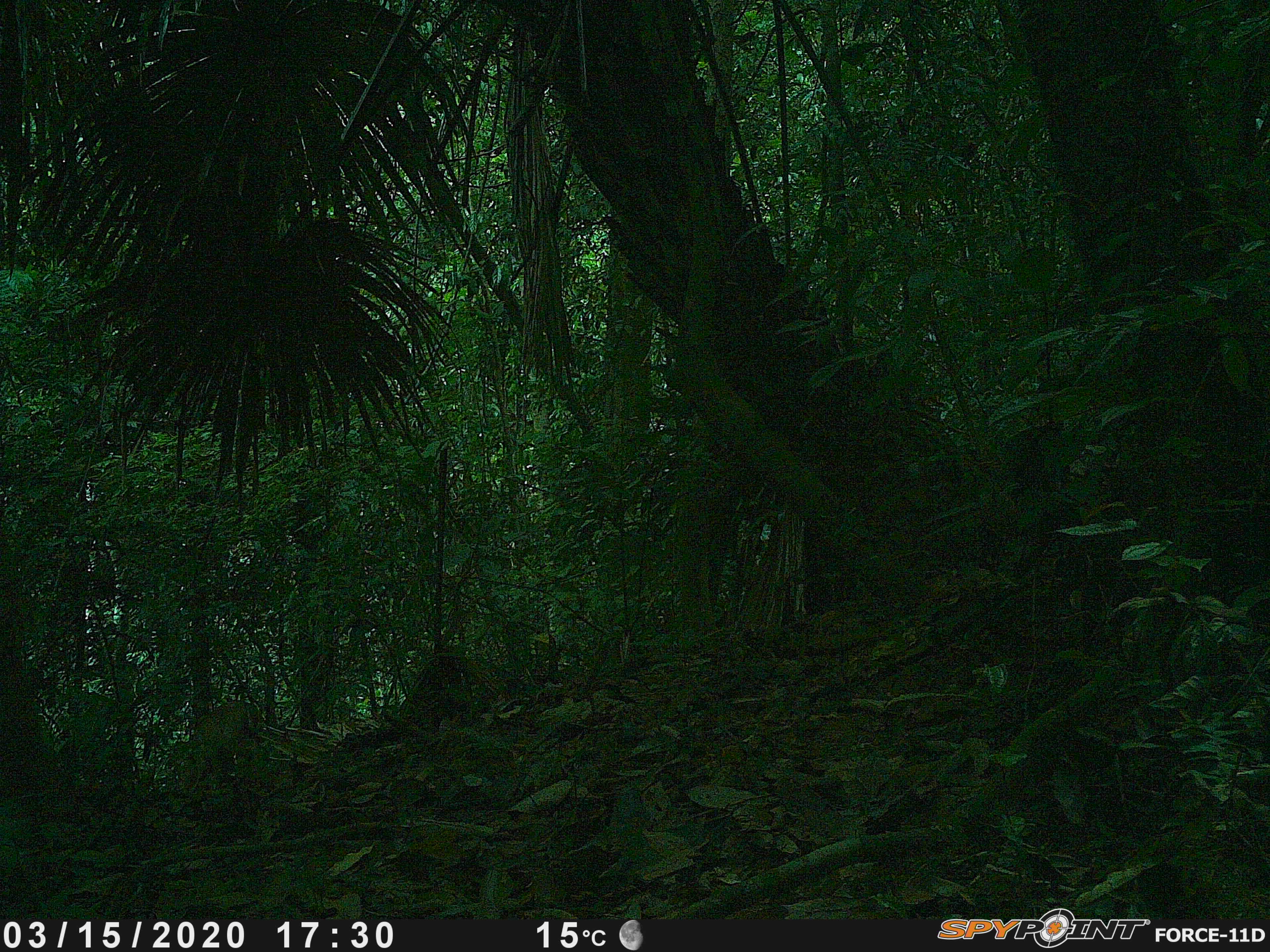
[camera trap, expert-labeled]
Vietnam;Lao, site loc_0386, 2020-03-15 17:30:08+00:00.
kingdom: Animalia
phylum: Chordata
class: Mammalia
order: Artiodactyla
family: Cervidae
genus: Muntiacus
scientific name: Muntiacus vuquangensis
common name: large-antlered muntjac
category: large antlered muntjac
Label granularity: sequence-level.